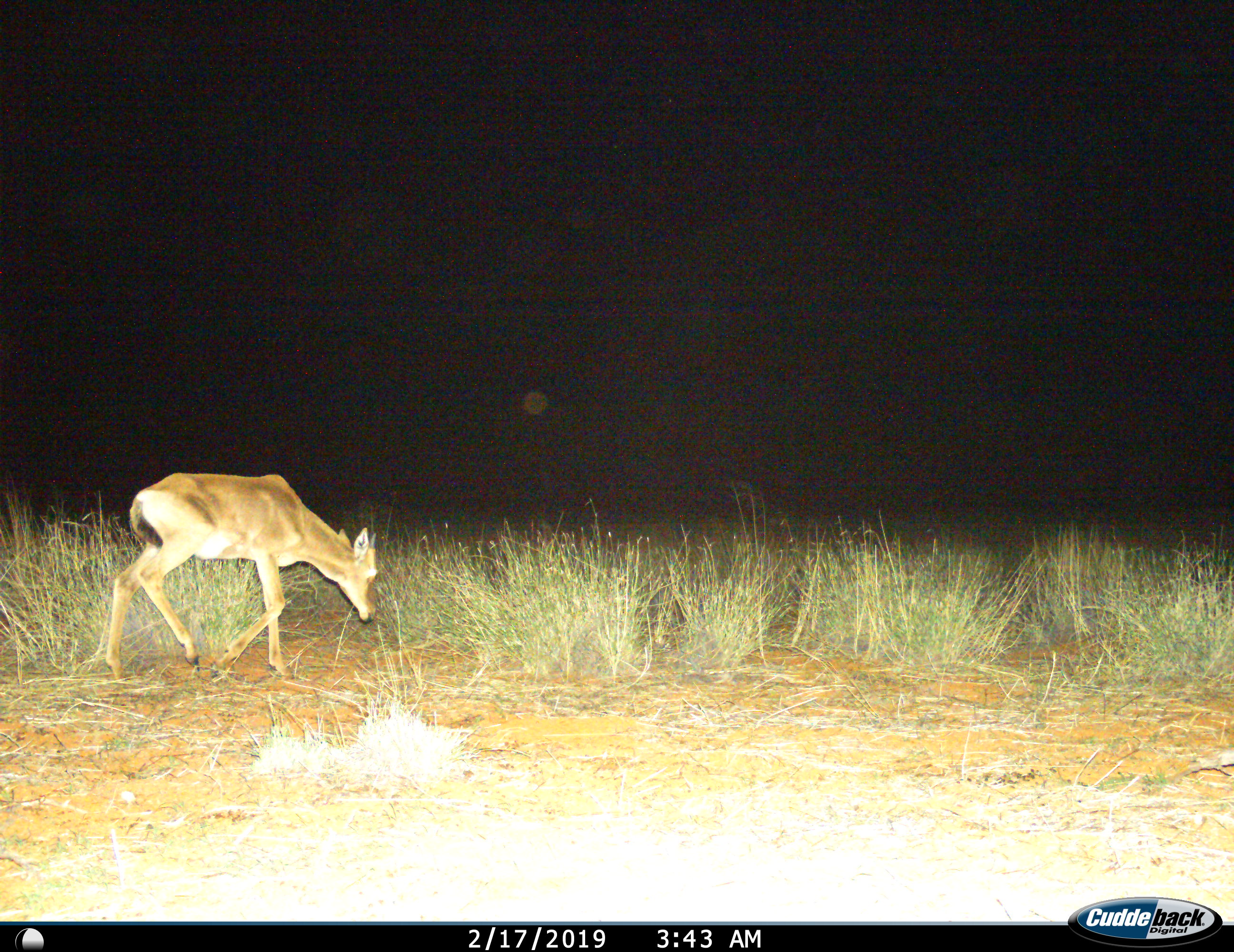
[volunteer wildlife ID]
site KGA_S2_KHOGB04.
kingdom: Animalia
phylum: Chordata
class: Mammalia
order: Artiodactyla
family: Bovidae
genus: Sylvicapra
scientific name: Sylvicapra grimmia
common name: common duiker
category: duikercommongrey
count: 1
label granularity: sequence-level